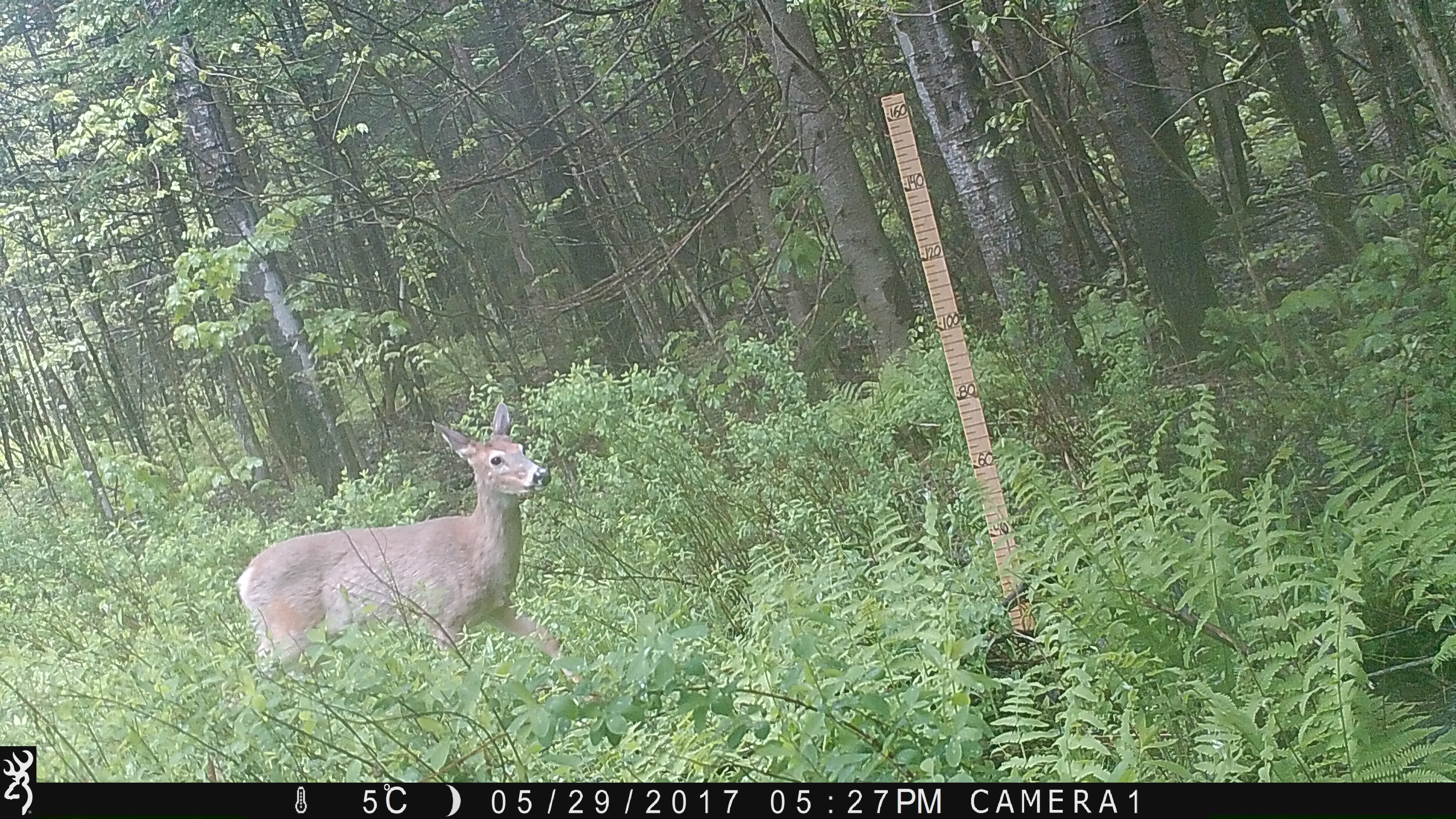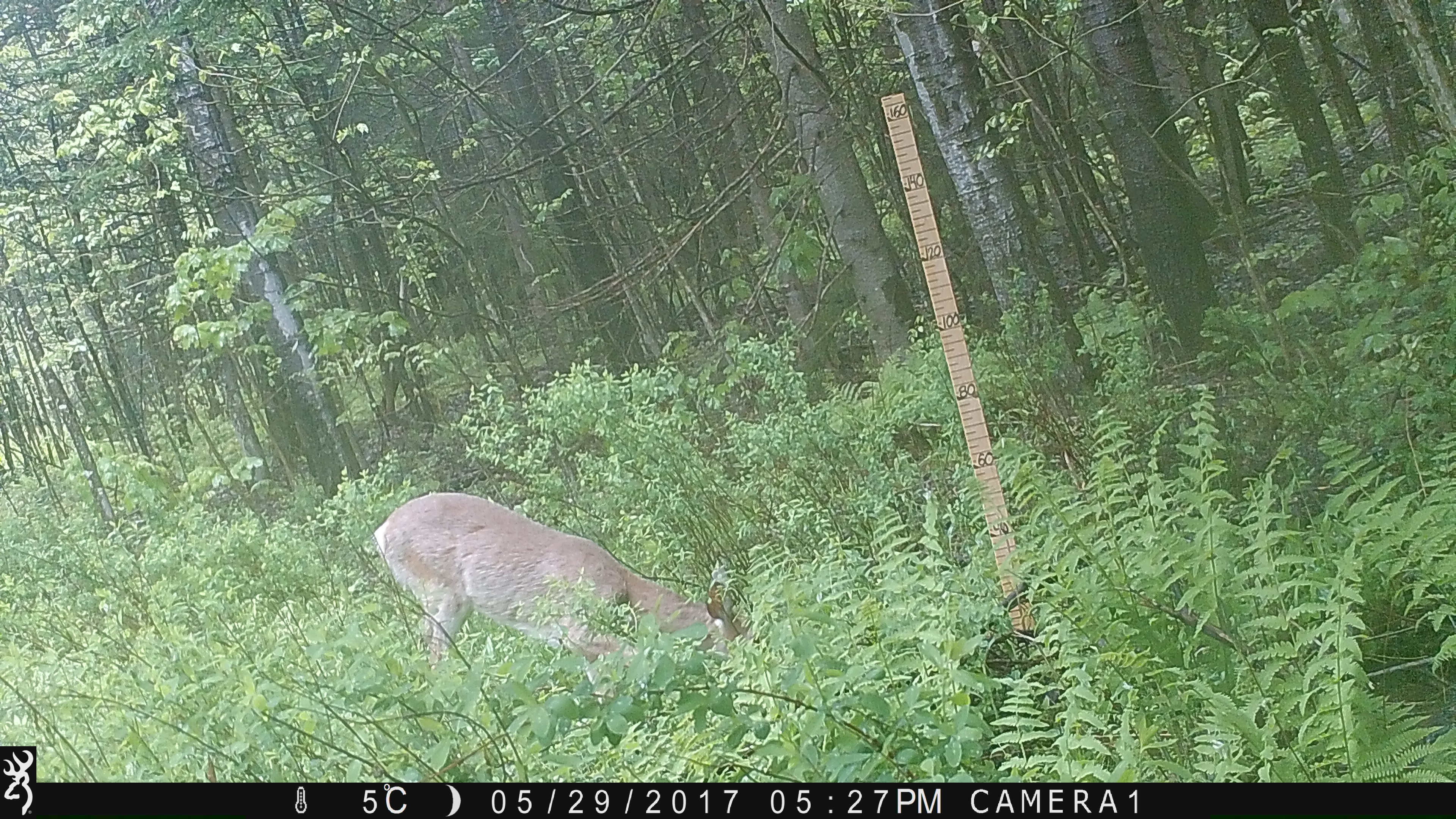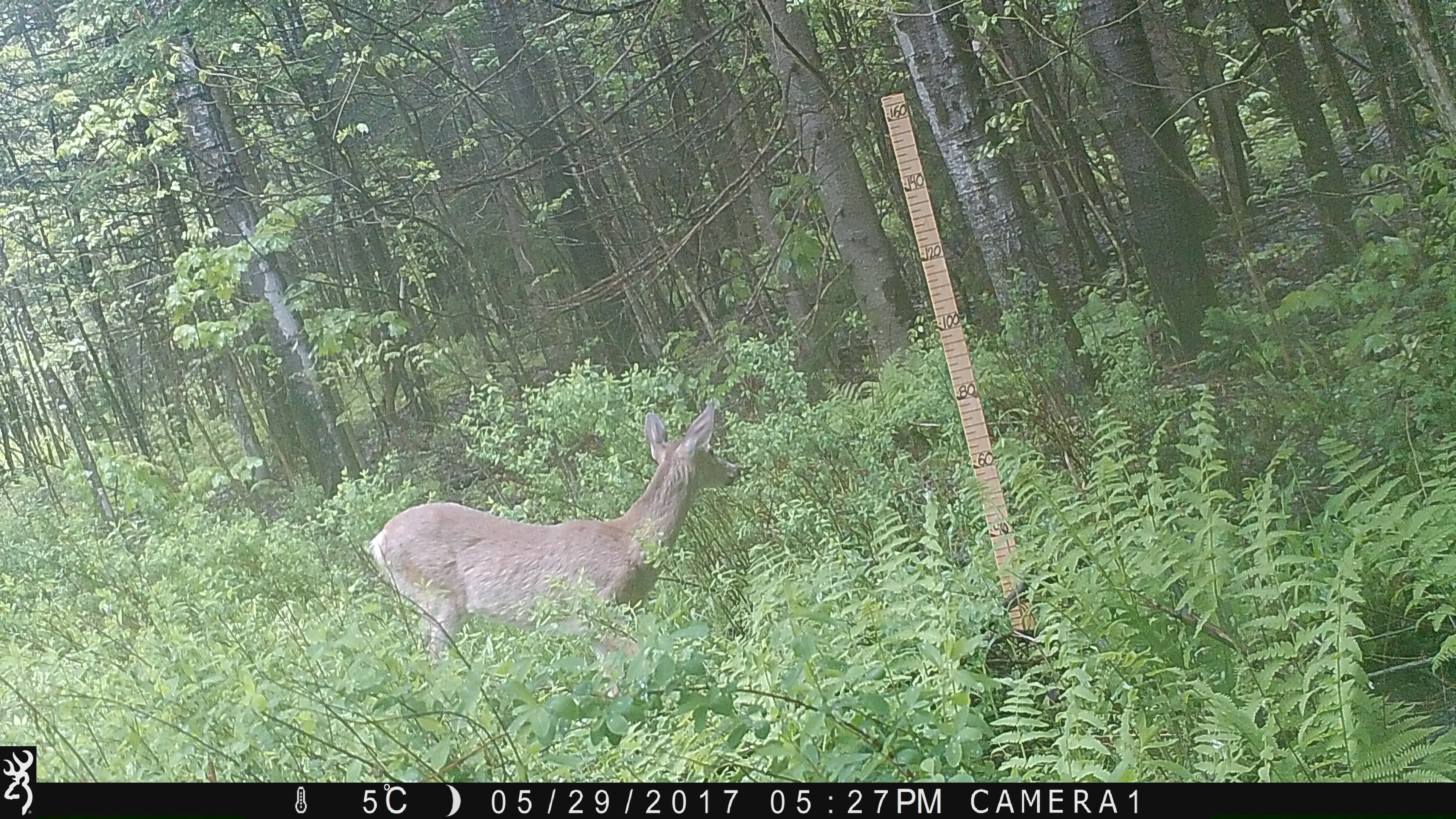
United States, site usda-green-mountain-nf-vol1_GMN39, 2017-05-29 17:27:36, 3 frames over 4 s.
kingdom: Animalia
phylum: Chordata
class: Mammalia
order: Artiodactyla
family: Cervidae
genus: Odocoileus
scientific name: Odocoileus virginianus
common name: white-tailed deer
White-tailed deer (Odocoileus virginianus).